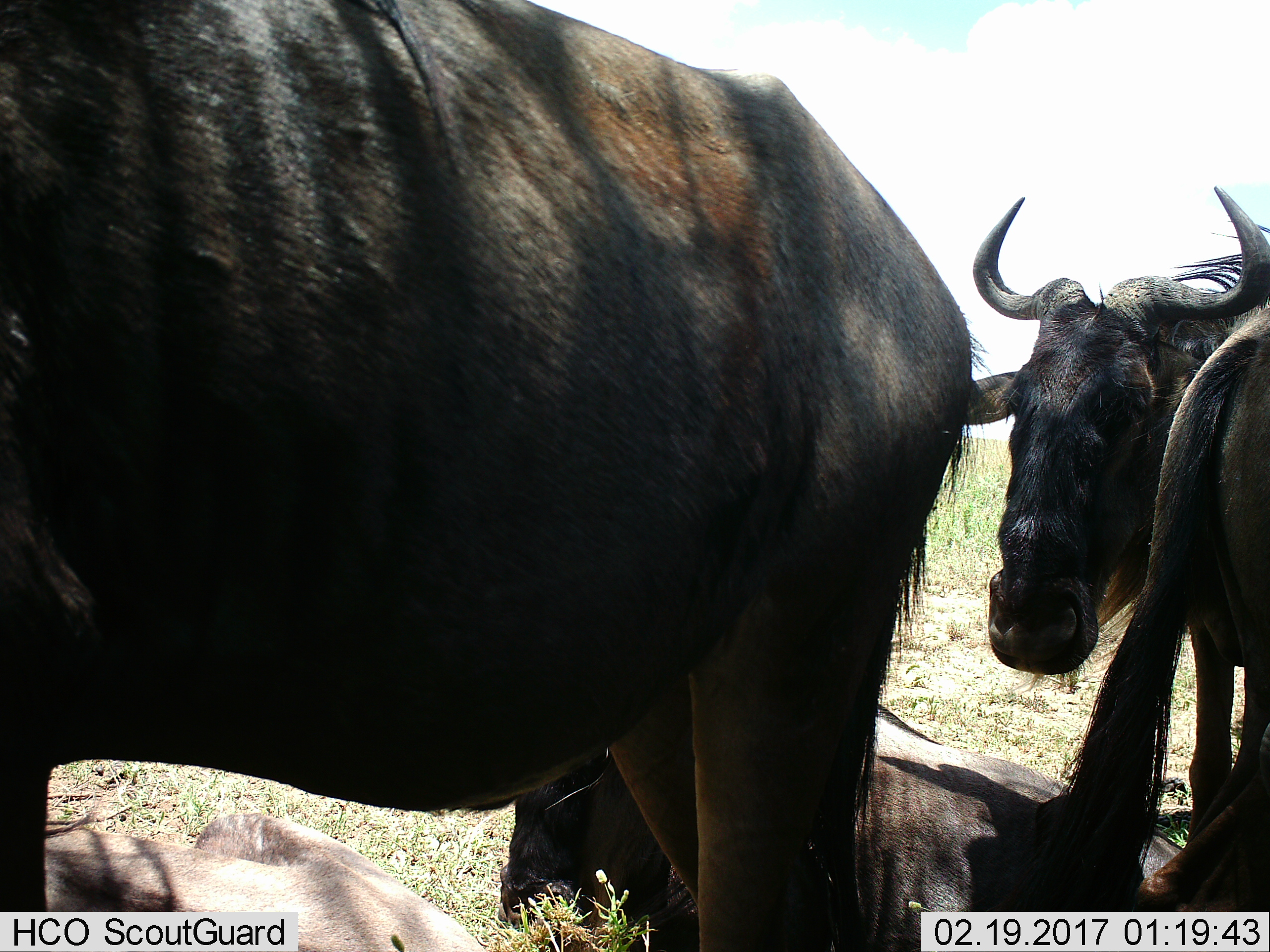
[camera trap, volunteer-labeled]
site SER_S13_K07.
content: unidentified animal